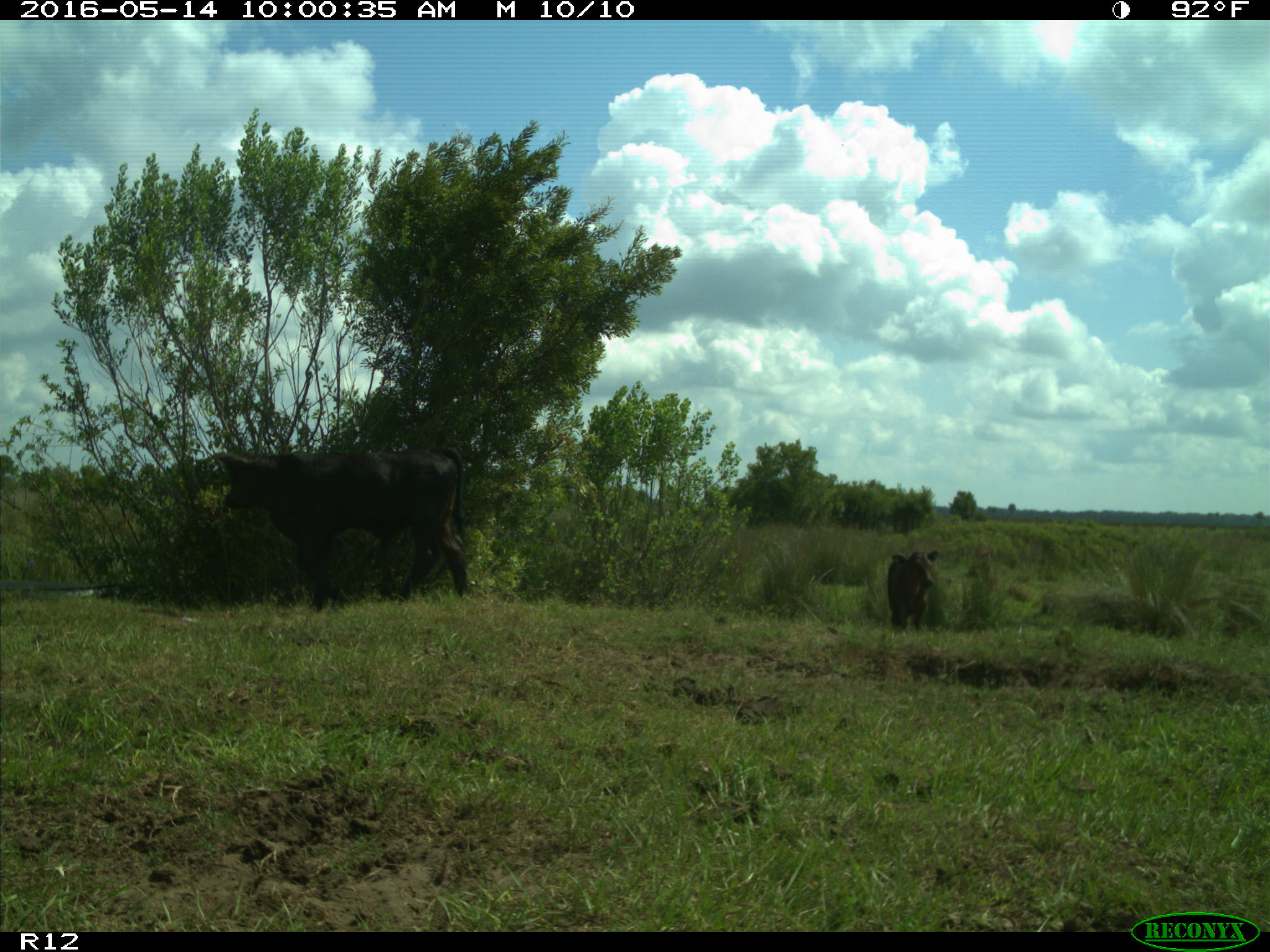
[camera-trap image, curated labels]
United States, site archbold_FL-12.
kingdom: Animalia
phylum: Chordata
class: Mammalia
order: Artiodactyla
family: Bovidae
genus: Bos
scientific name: Bos taurus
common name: domestic cow